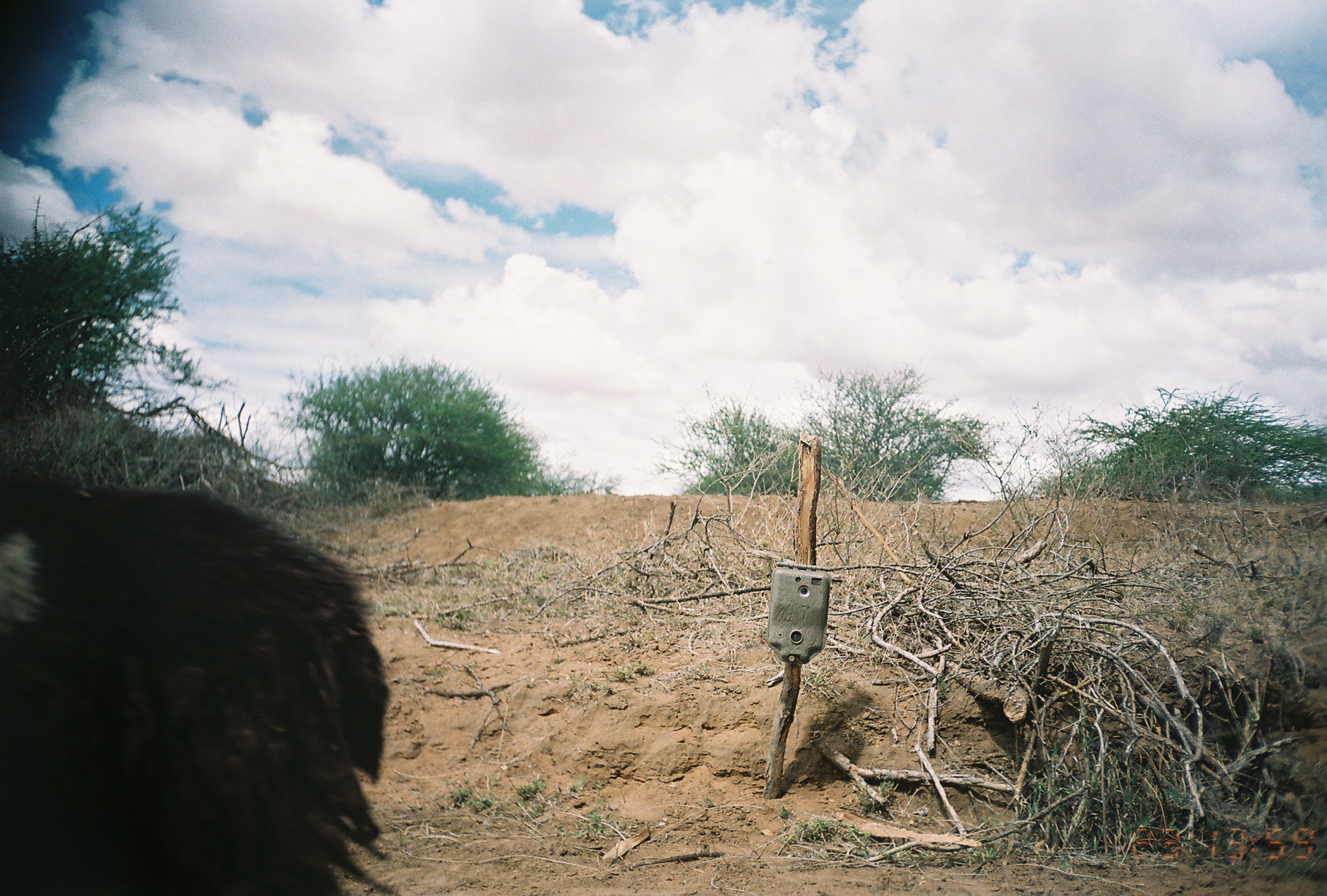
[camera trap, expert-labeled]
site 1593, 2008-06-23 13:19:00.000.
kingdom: Animalia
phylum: Chordata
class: Mammalia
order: Artiodactyla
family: Bovidae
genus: Ovis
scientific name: Ovis aries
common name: domestic sheep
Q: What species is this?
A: Ovis aries (domestic sheep).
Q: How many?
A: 1.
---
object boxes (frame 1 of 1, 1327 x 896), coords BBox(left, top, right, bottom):
ovis aries: BBox(0, 470, 401, 895)